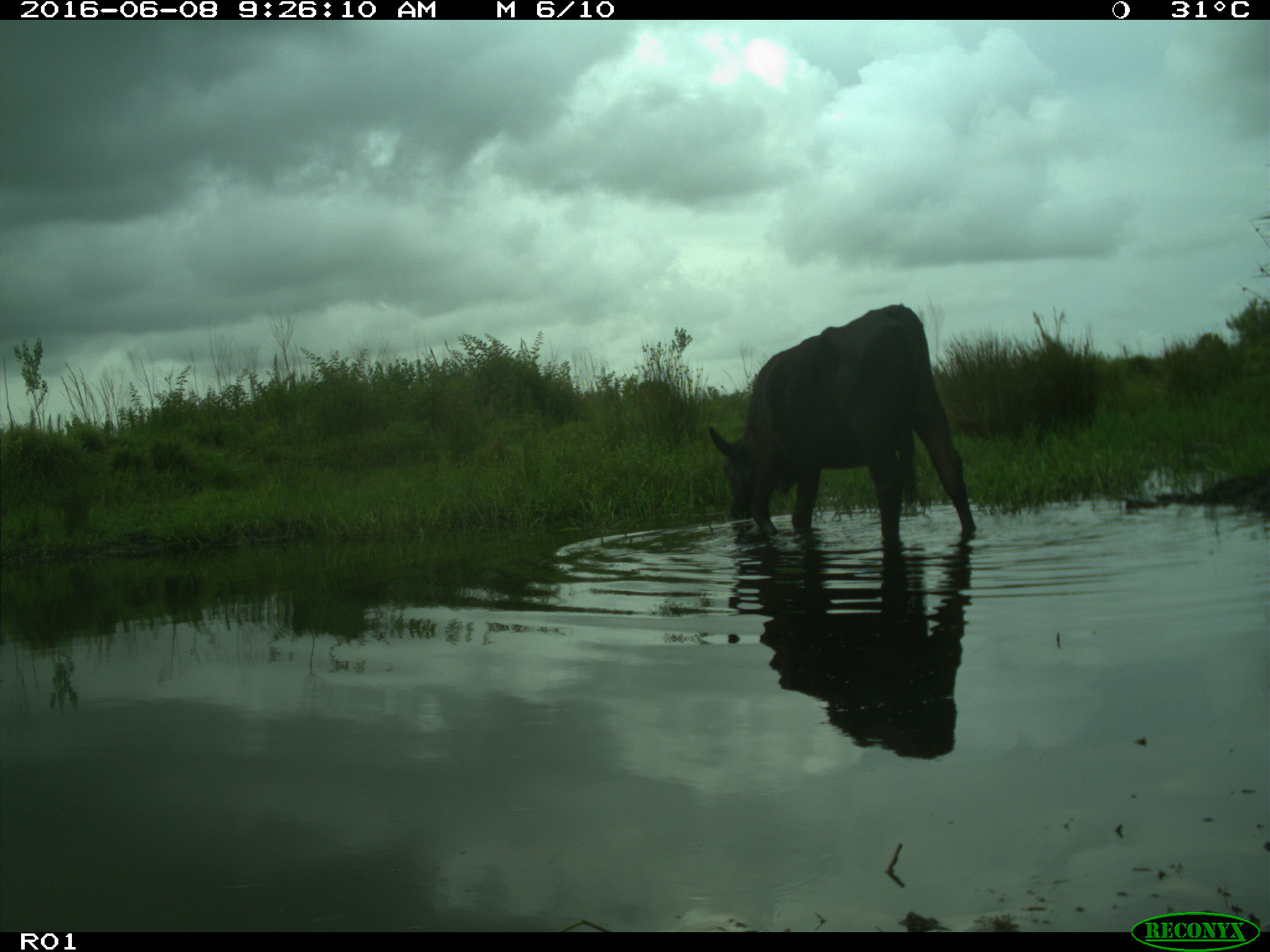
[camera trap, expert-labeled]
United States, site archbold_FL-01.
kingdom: Animalia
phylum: Chordata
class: Mammalia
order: Artiodactyla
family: Bovidae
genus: Bos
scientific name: Bos taurus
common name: domestic cow